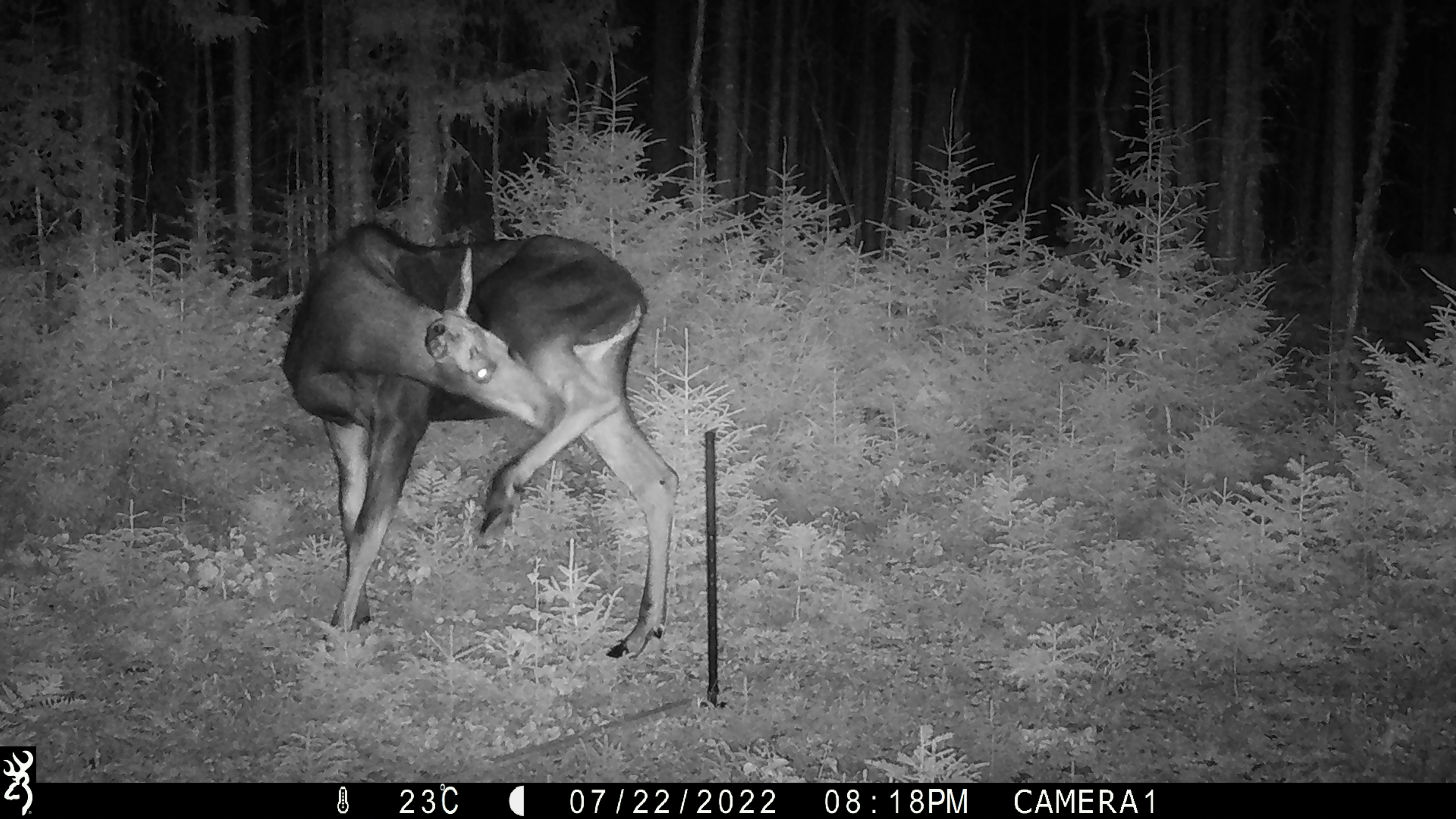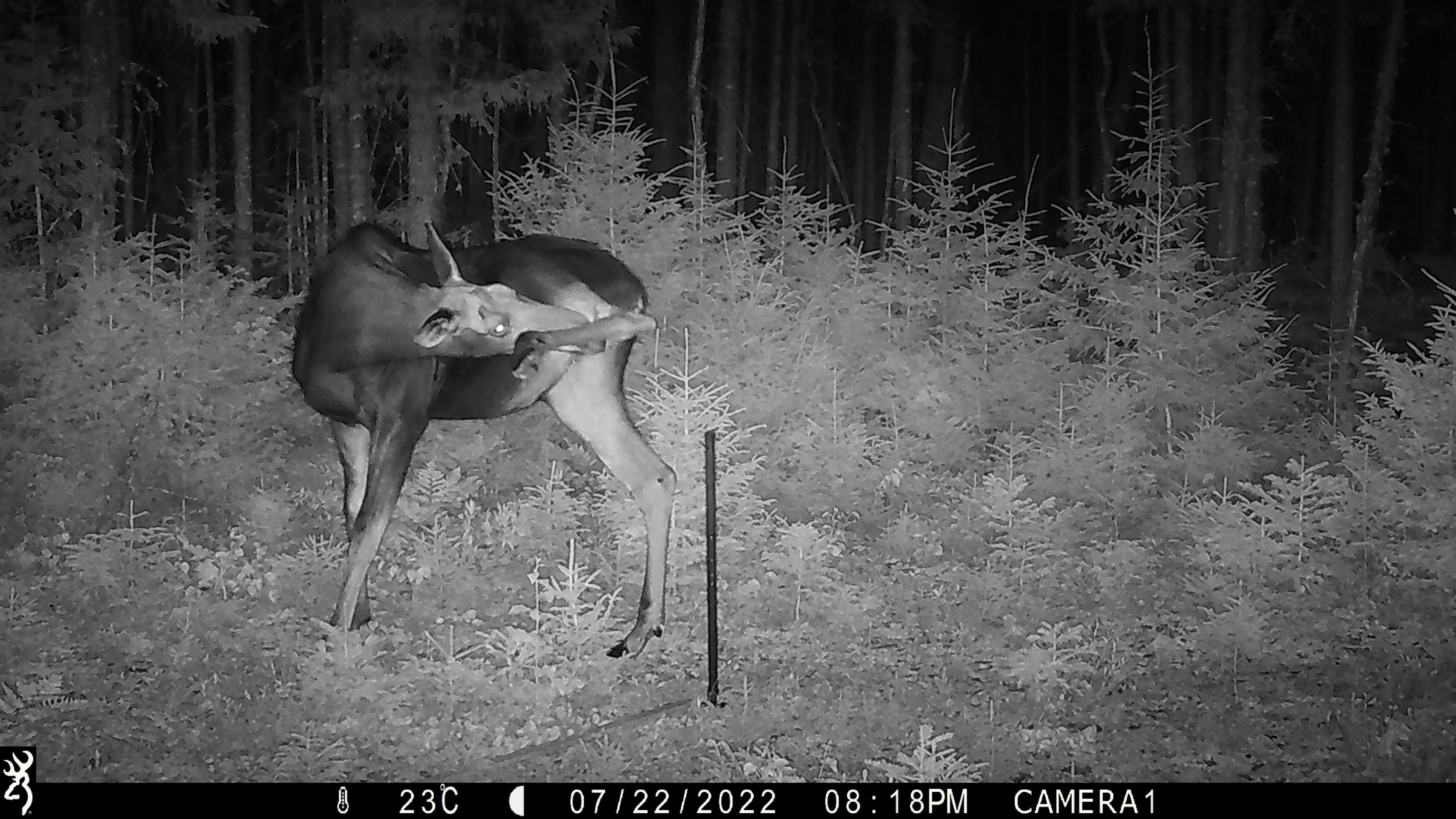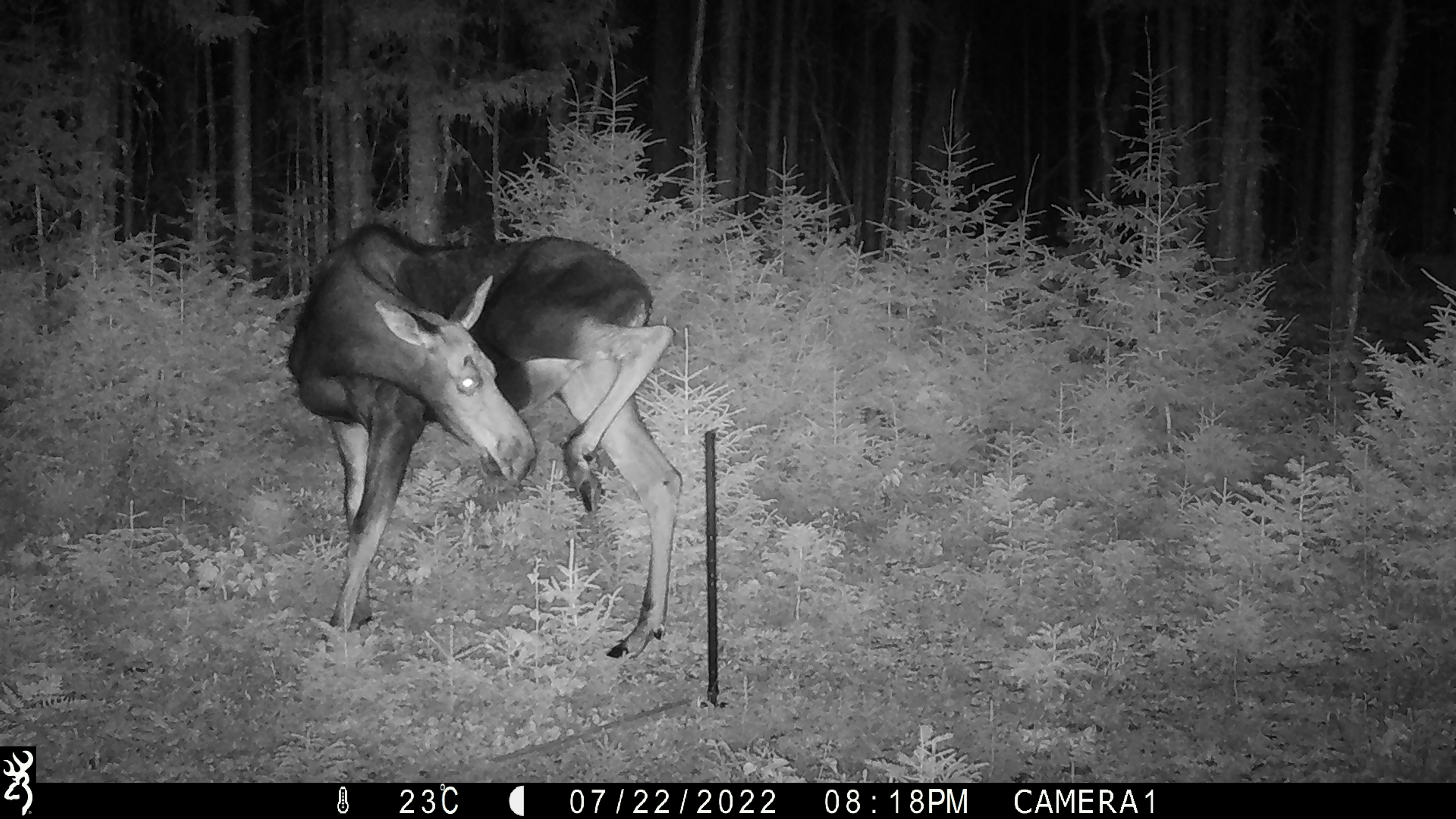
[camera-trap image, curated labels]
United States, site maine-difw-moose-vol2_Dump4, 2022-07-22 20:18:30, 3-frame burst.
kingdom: Animalia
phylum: Chordata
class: Mammalia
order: Artiodactyla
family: Cervidae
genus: Alces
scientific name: Alces alces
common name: moose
Moose (Alces alces).